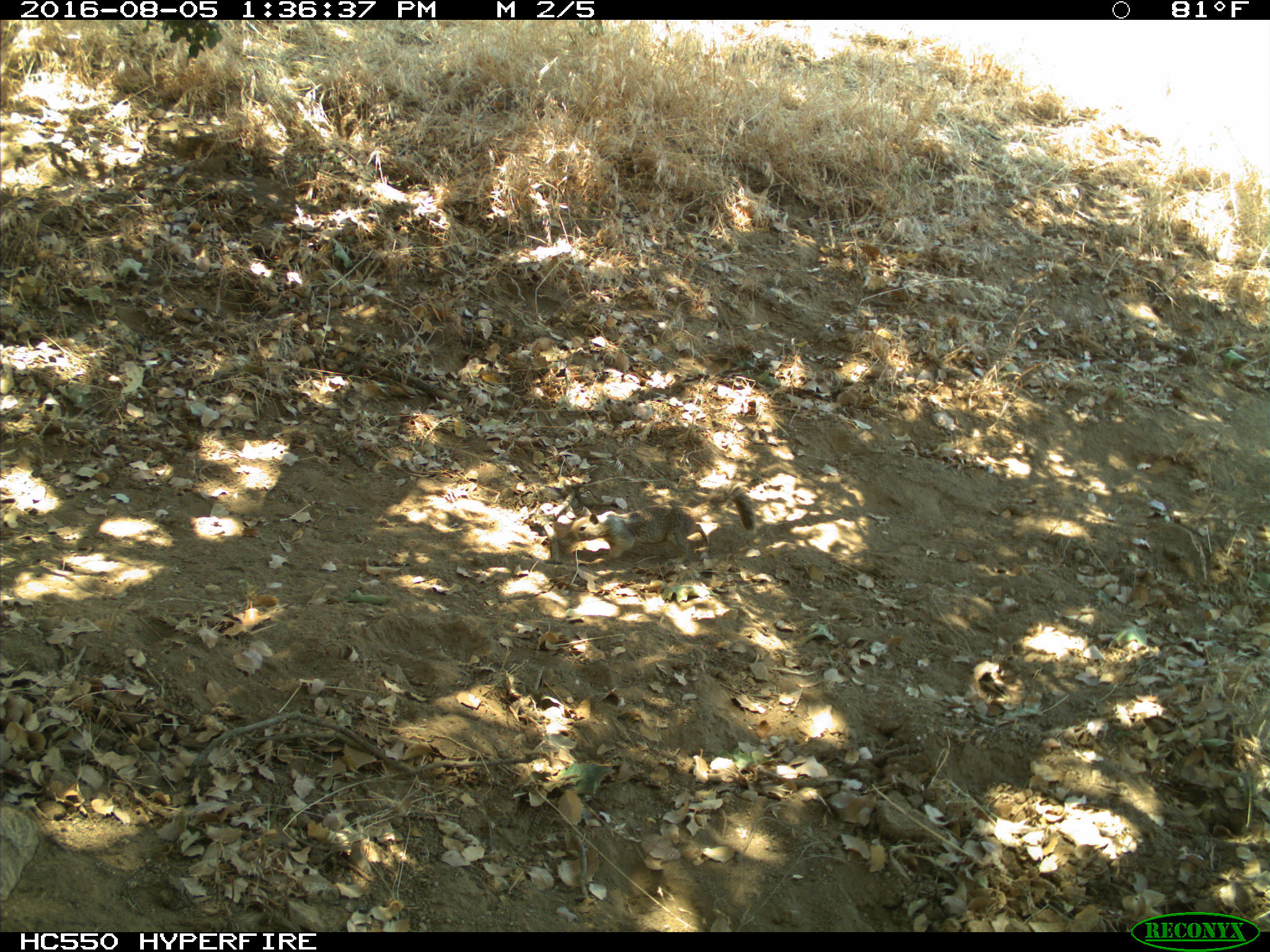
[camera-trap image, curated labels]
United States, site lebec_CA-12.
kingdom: Animalia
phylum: Chordata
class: Mammalia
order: Rodentia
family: Sciuridae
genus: Otospermophilus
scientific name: Otospermophilus beecheyi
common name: california ground squirrel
Otospermophilus beecheyi (california ground squirrel).